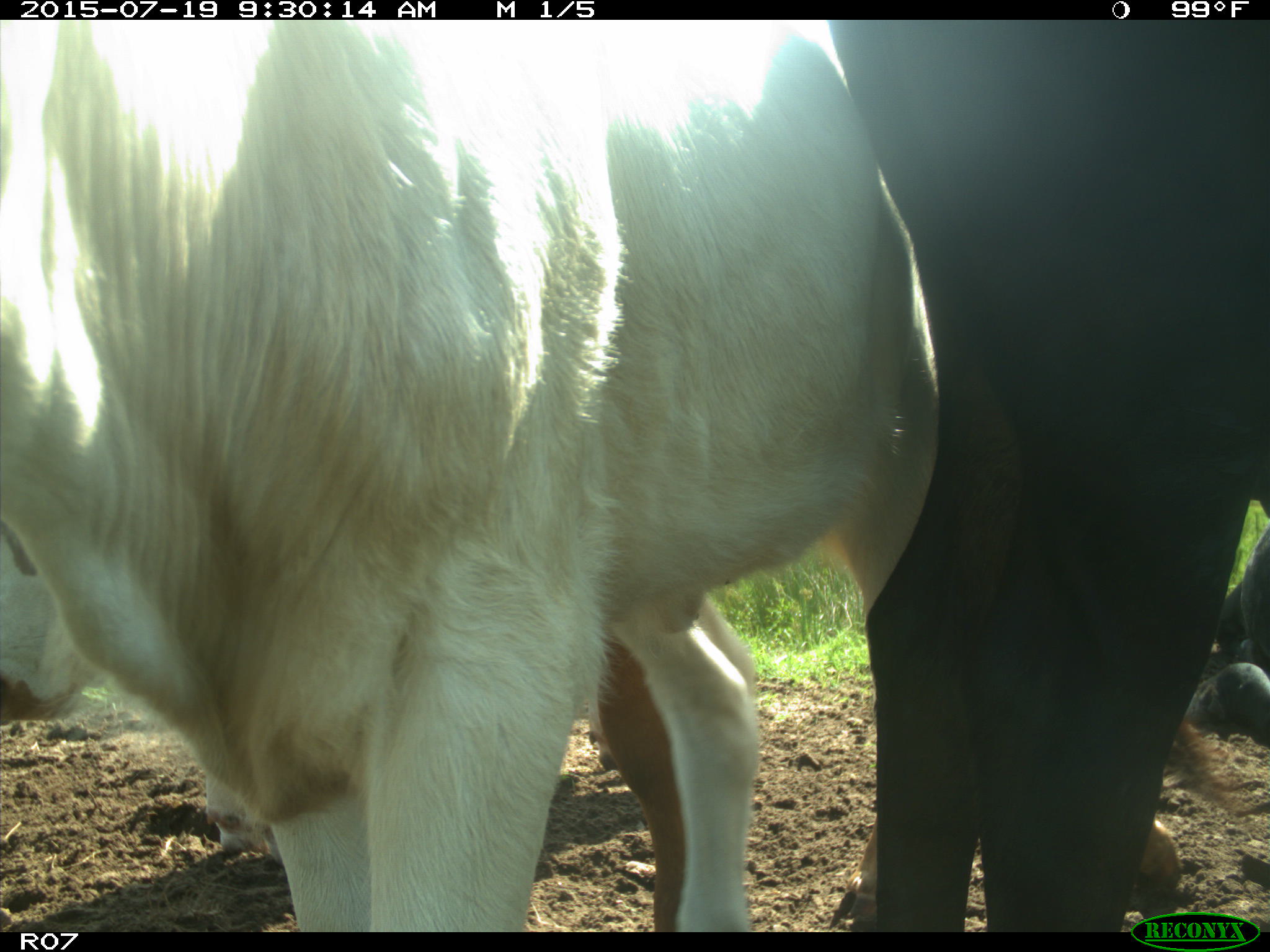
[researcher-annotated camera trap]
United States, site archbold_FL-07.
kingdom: Animalia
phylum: Chordata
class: Mammalia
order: Artiodactyla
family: Bovidae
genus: Bos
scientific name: Bos taurus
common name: domestic cow